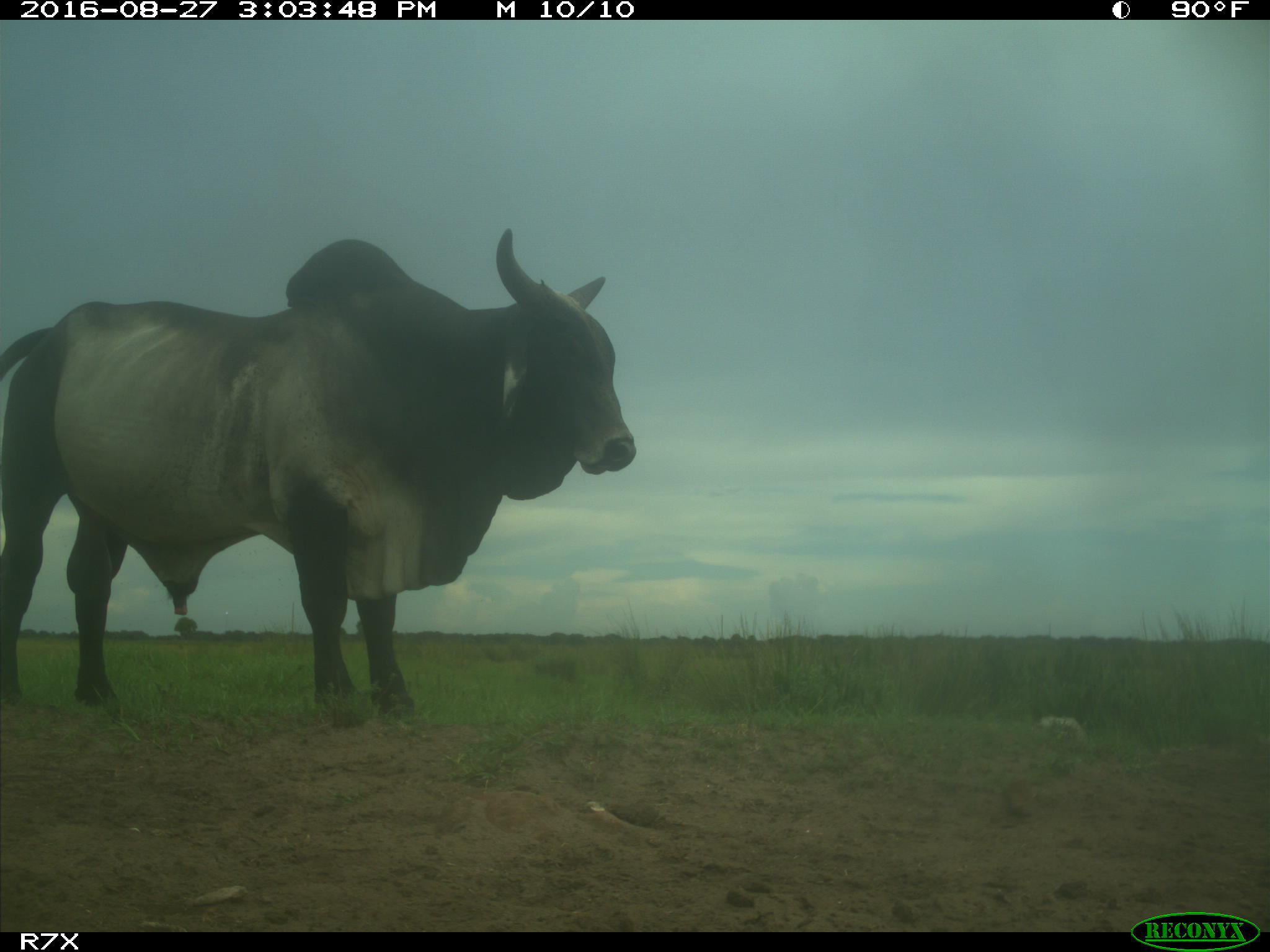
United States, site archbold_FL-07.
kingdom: Animalia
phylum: Chordata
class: Mammalia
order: Artiodactyla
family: Bovidae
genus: Bos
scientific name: Bos taurus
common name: domestic cow